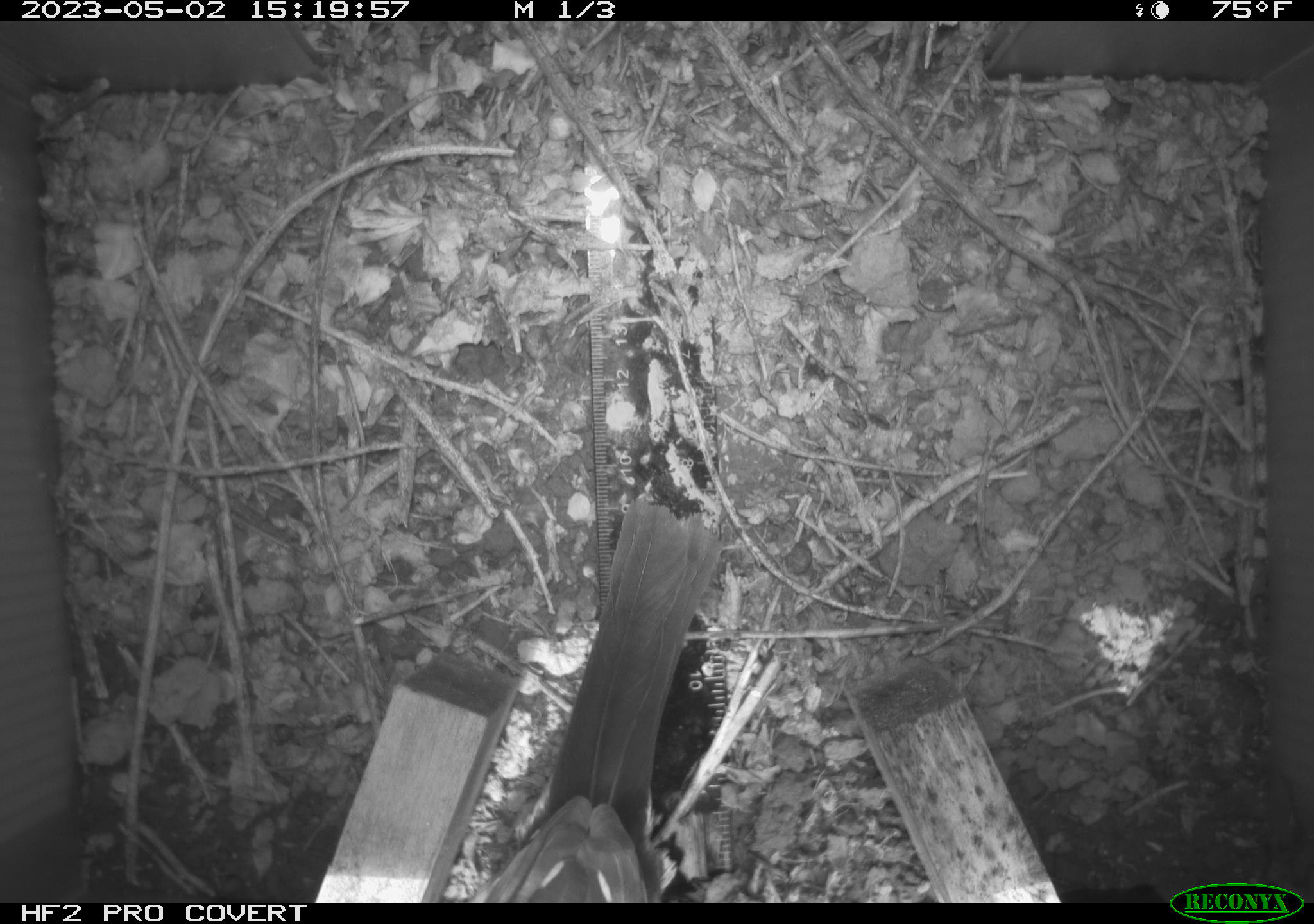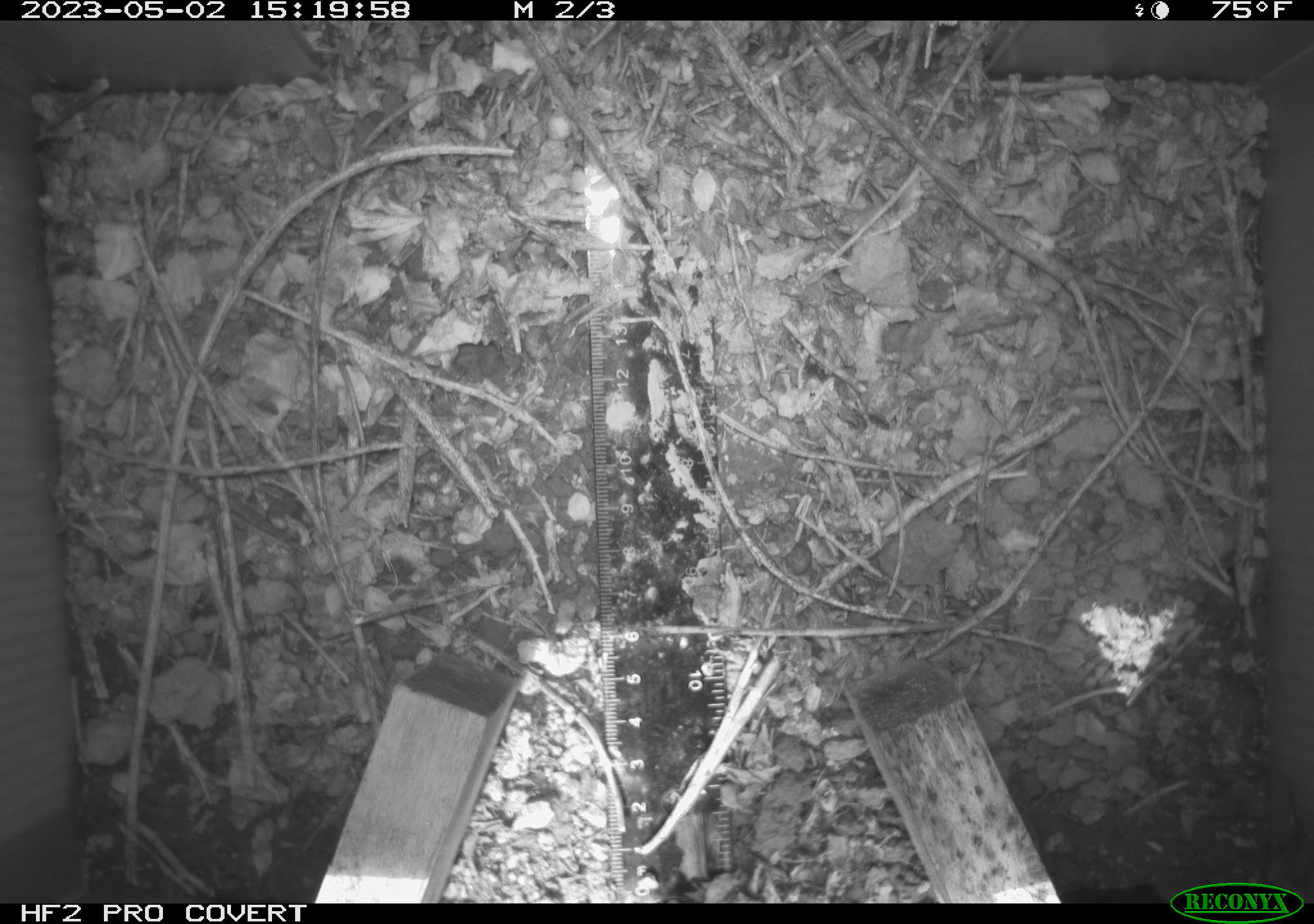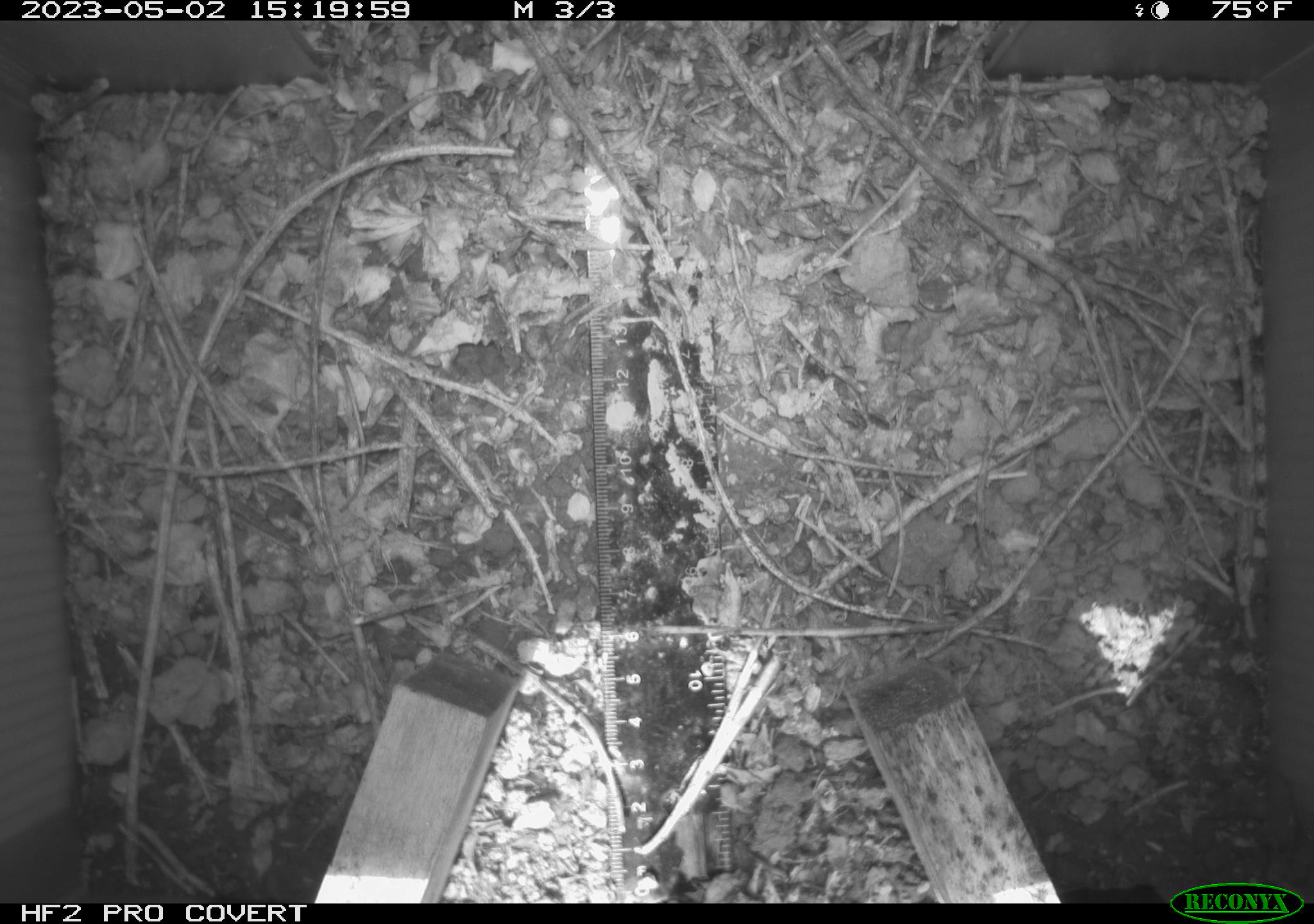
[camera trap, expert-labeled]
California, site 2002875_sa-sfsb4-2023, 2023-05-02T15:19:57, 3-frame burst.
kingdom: Animalia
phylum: Chordata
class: Aves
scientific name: Aves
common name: bird